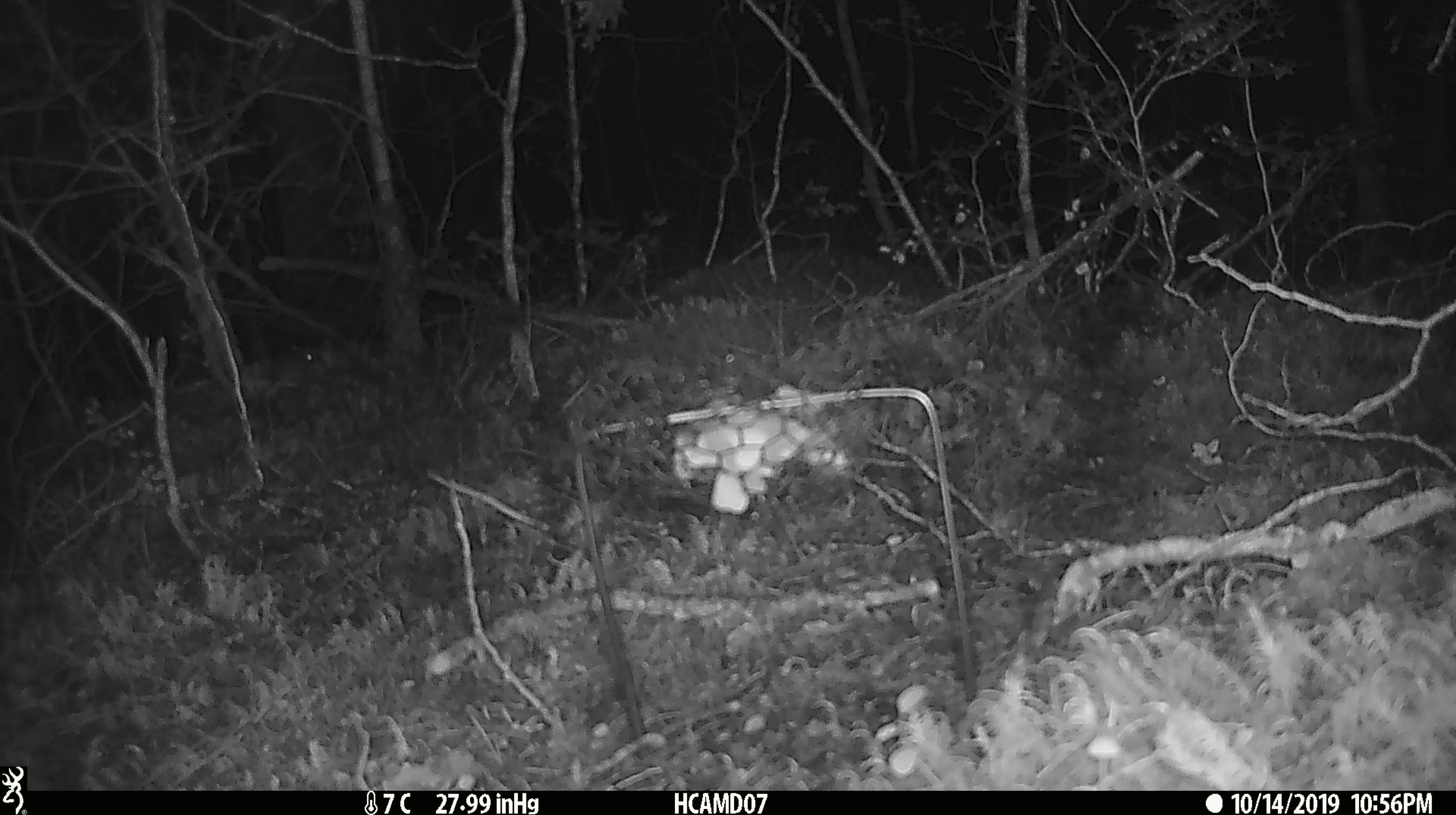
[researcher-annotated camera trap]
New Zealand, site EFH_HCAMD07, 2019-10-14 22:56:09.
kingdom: Animalia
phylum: Chordata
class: Mammalia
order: Rodentia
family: Muridae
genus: Mus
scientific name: Mus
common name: mouse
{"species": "mouse (Mus)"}